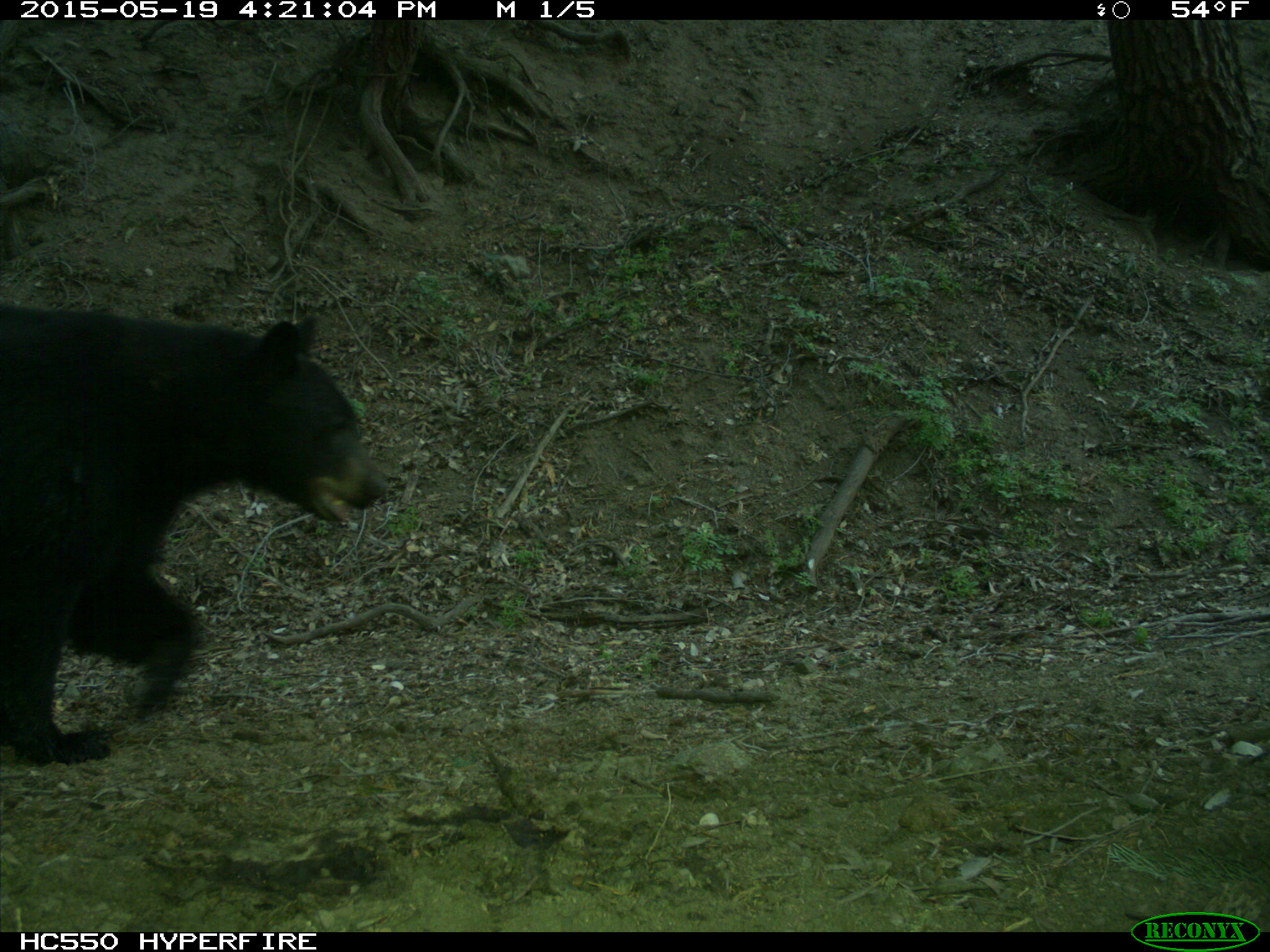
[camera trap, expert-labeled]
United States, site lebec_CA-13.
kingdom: Animalia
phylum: Chordata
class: Mammalia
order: Carnivora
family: Ursidae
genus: Ursus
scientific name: Ursus americanus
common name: american black bear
Ursus americanus (american black bear).